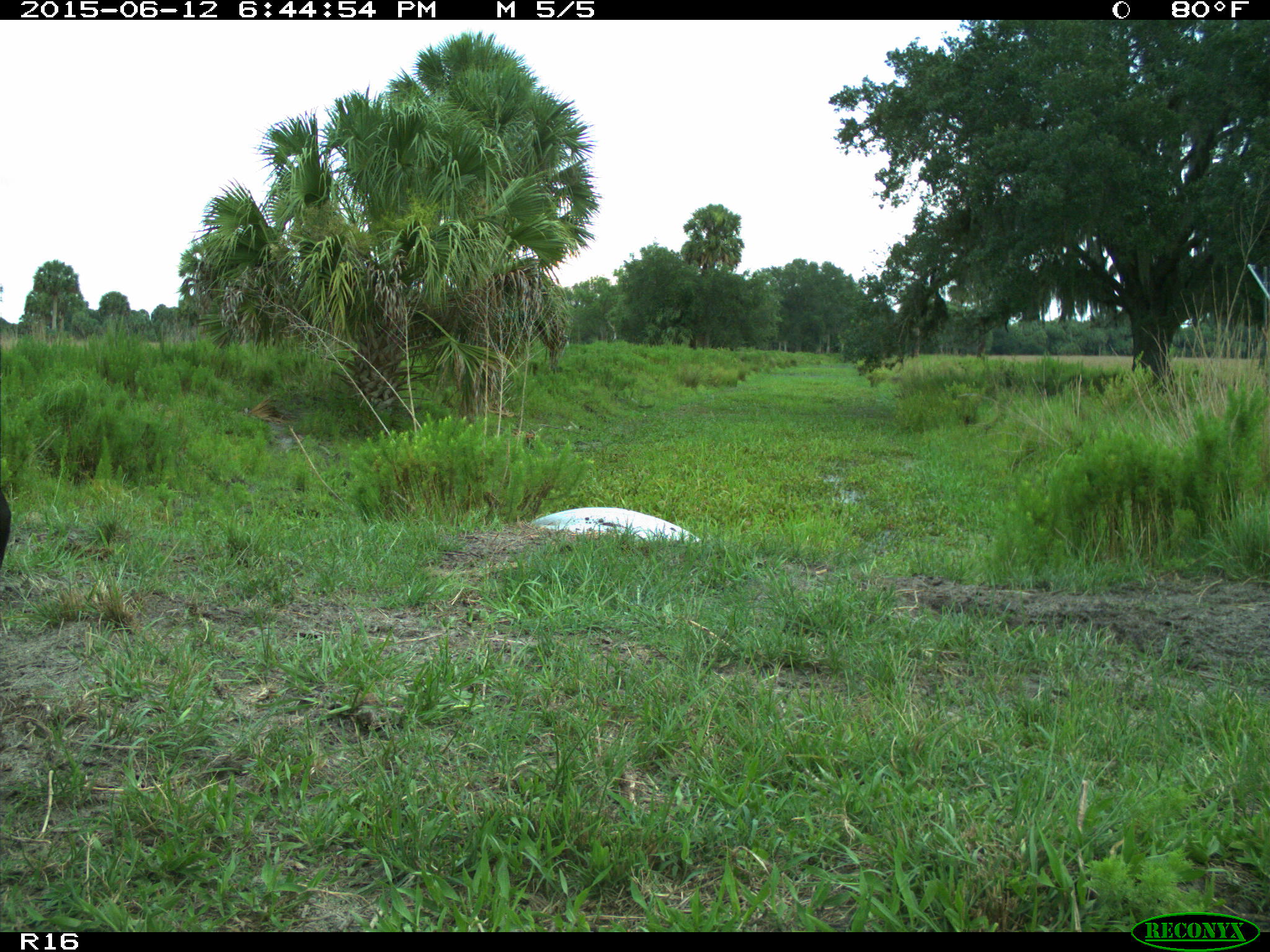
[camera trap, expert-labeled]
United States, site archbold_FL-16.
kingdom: Animalia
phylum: Chordata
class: Mammalia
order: Artiodactyla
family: Bovidae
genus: Bos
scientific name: Bos taurus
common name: domestic cow